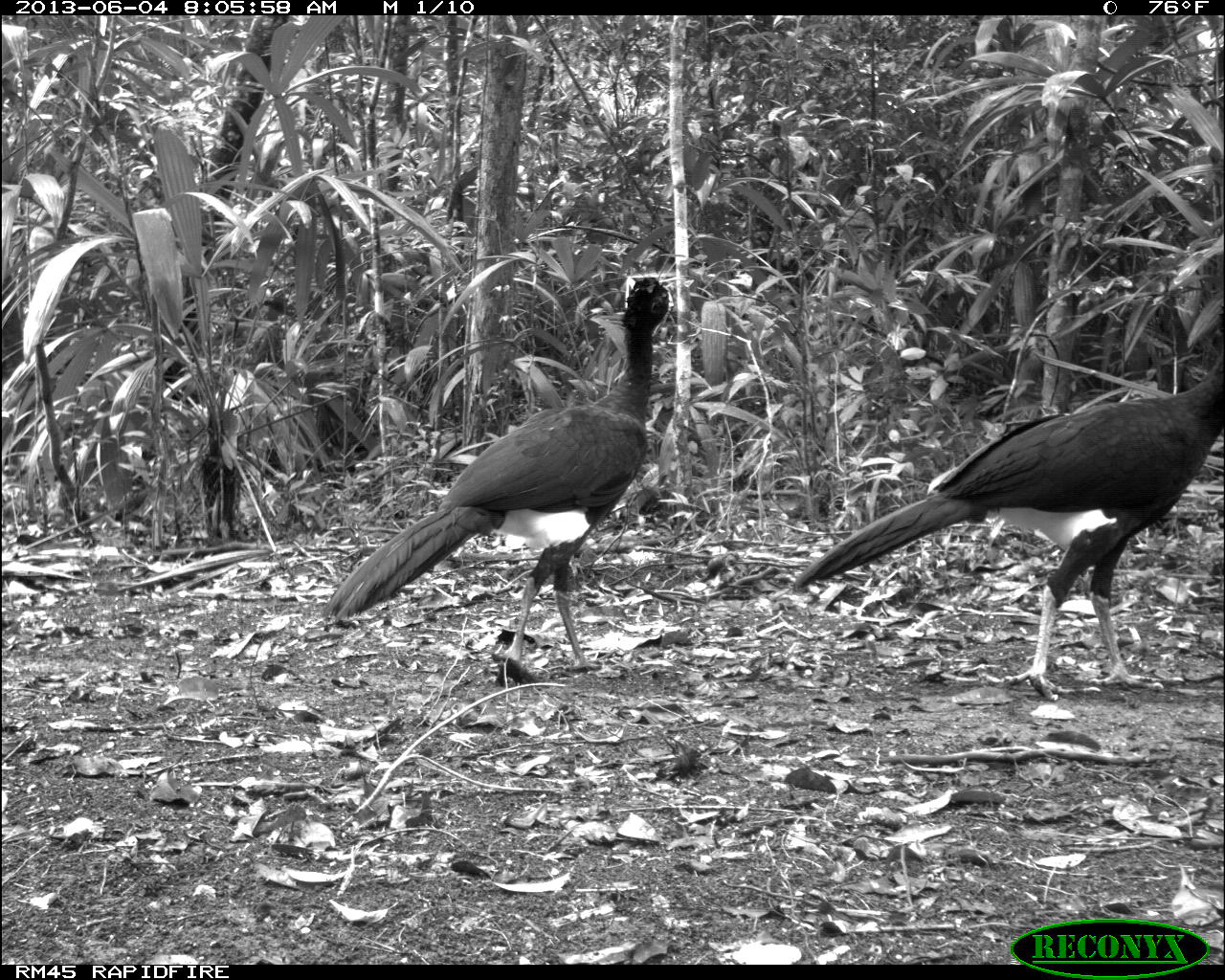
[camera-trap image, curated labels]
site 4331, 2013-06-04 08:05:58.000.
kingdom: Animalia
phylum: Chordata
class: Aves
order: Galliformes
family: Cracidae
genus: Crax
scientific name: Crax rubra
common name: great curassow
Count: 6.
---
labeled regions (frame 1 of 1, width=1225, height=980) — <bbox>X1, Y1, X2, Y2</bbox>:
crax rubra: <bbox>792, 351, 1225, 699</bbox>; <bbox>321, 276, 674, 681</bbox>